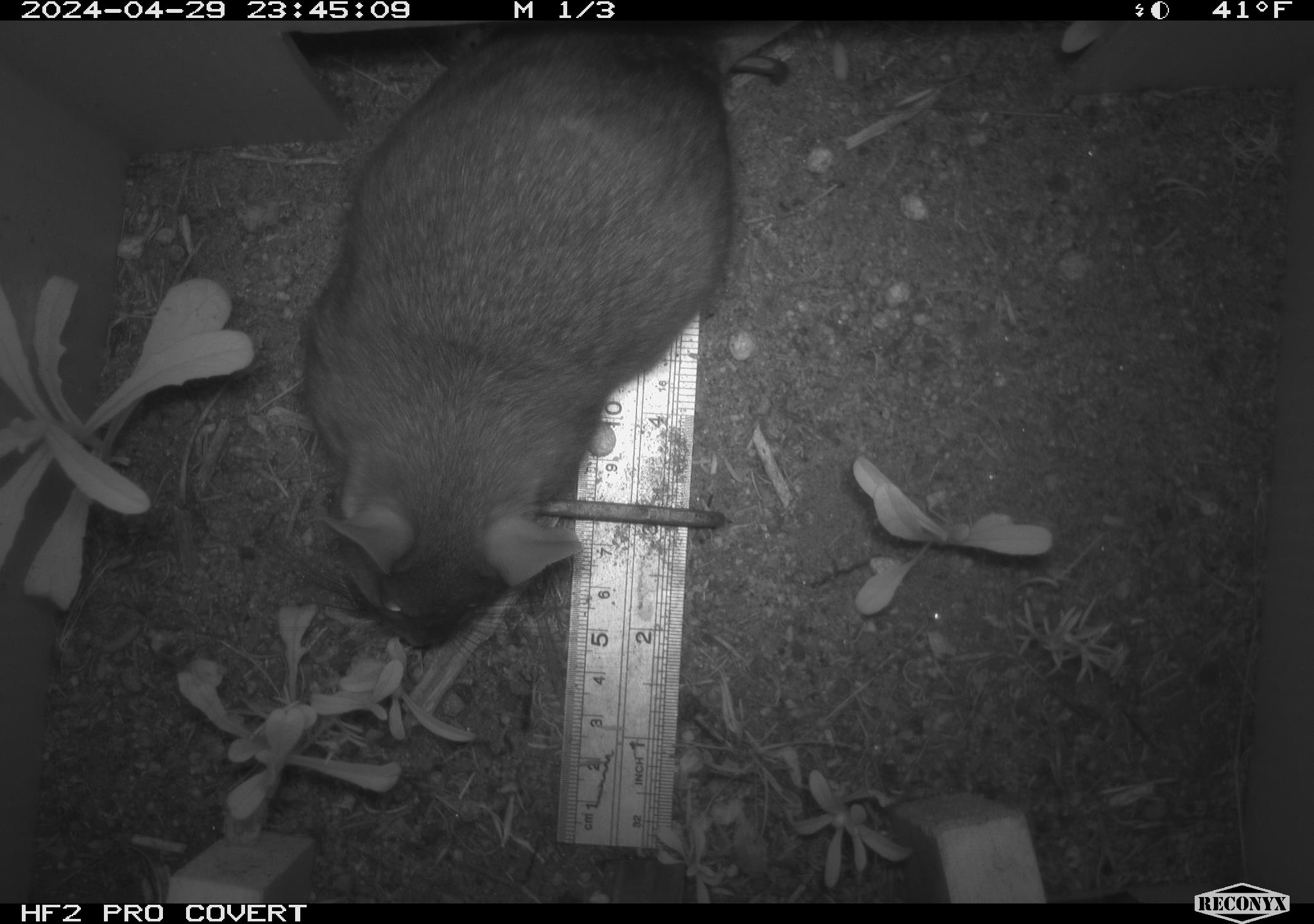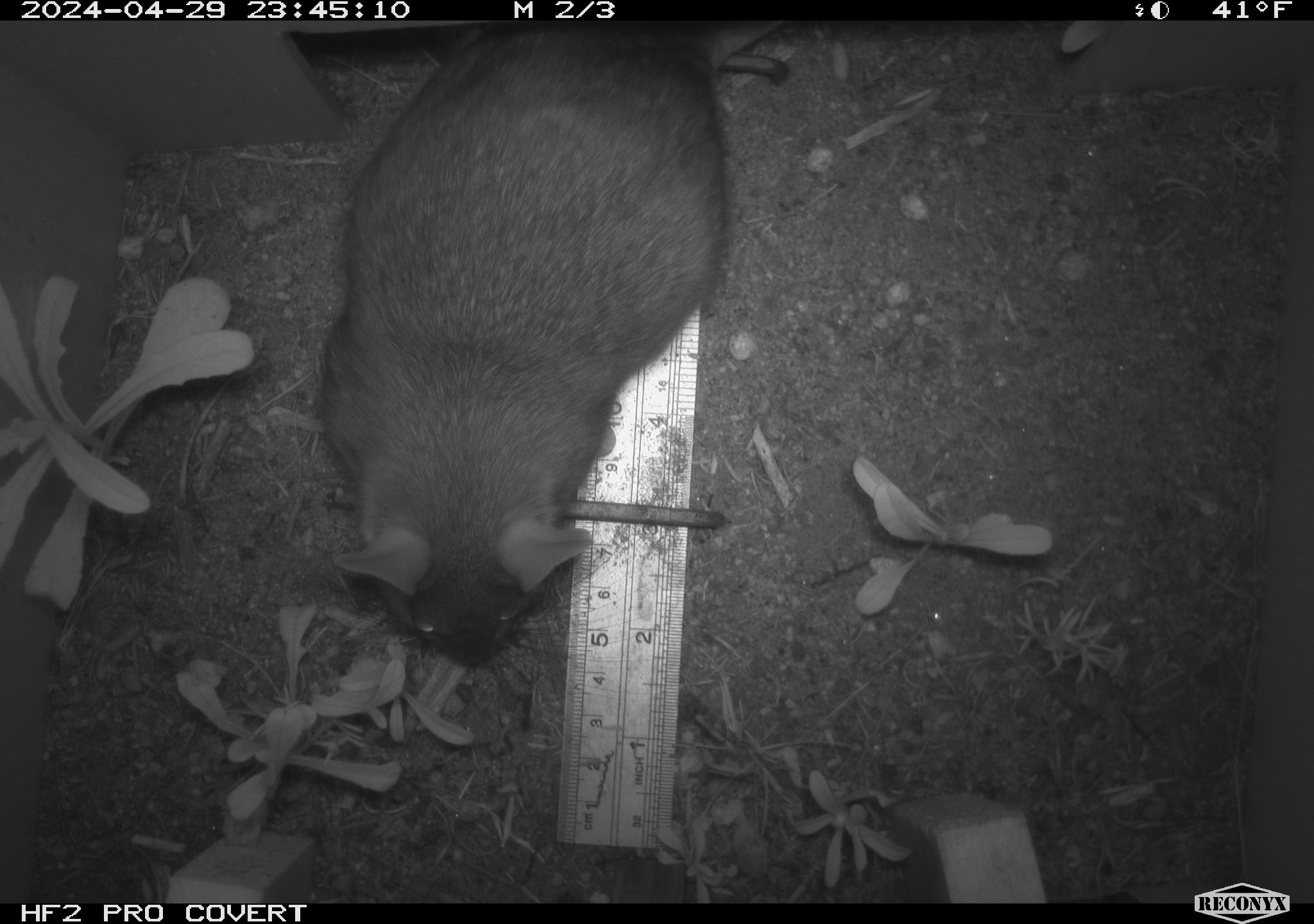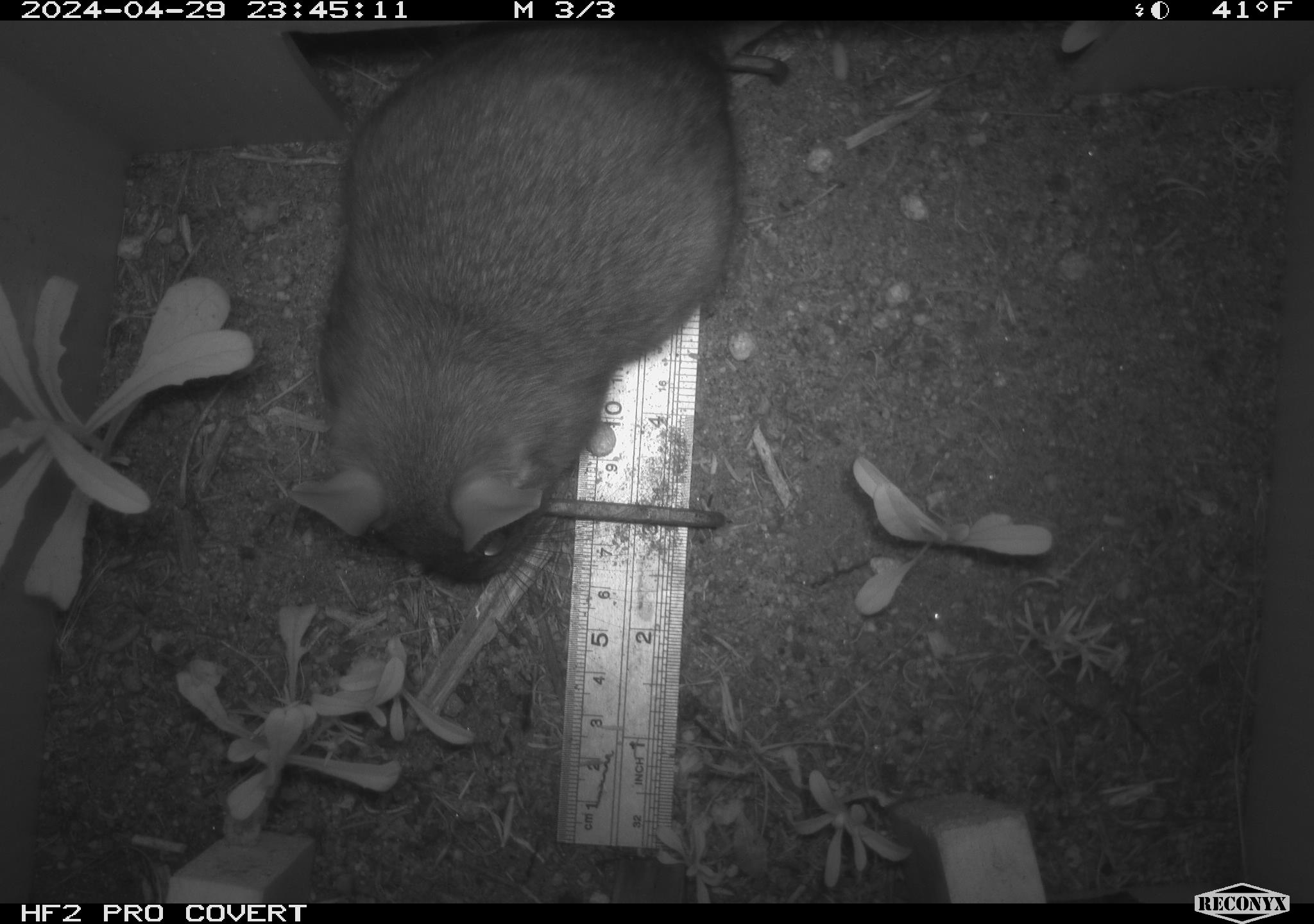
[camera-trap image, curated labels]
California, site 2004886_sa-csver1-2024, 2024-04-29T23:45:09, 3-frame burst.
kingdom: Animalia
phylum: Chordata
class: Mammalia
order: Rodentia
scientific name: Rodentia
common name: rodent